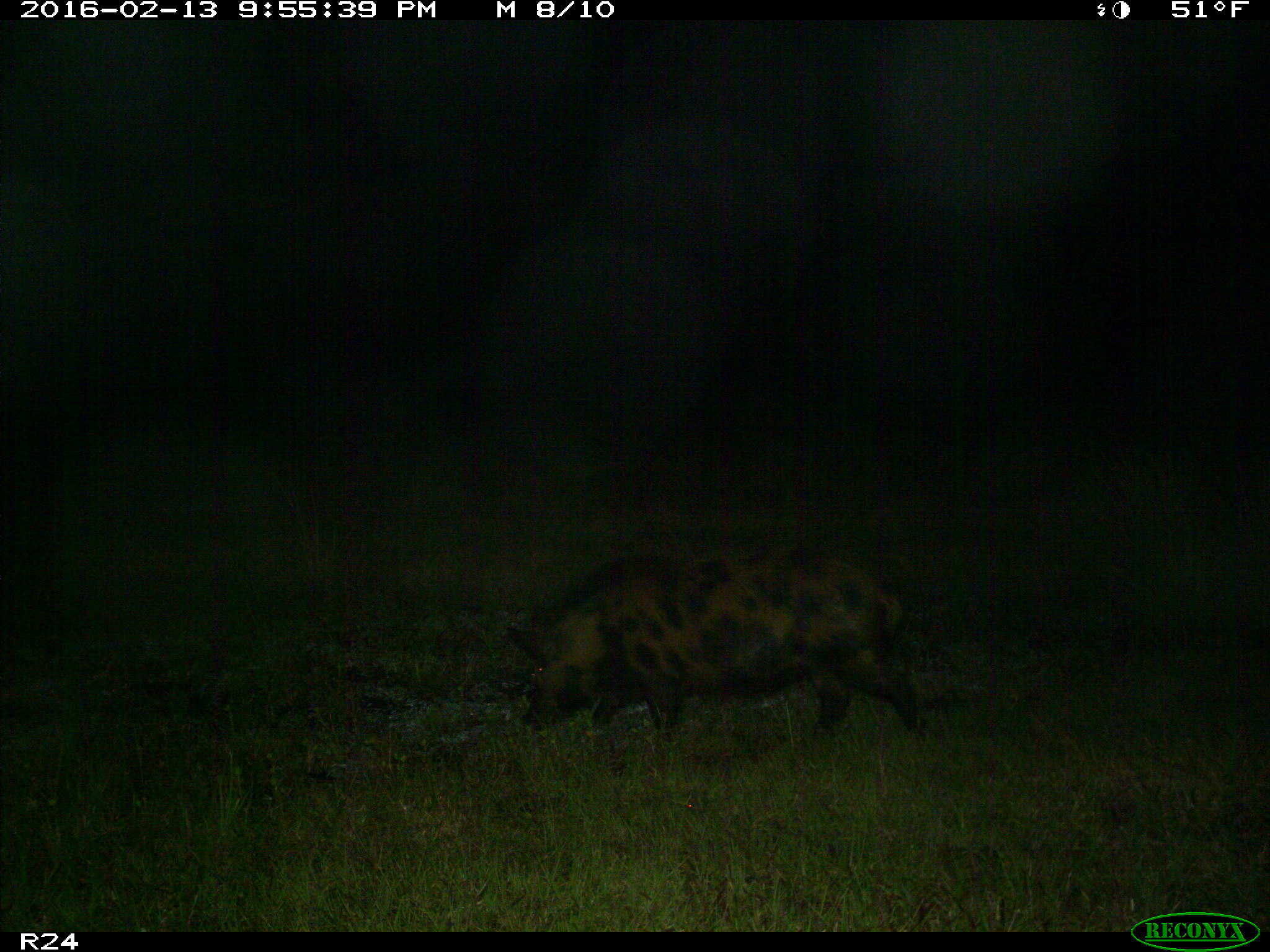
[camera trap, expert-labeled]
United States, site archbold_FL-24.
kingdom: Animalia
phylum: Chordata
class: Mammalia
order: Artiodactyla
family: Suidae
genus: Sus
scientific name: Sus scrofa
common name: wild boar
Sus scrofa (wild boar).